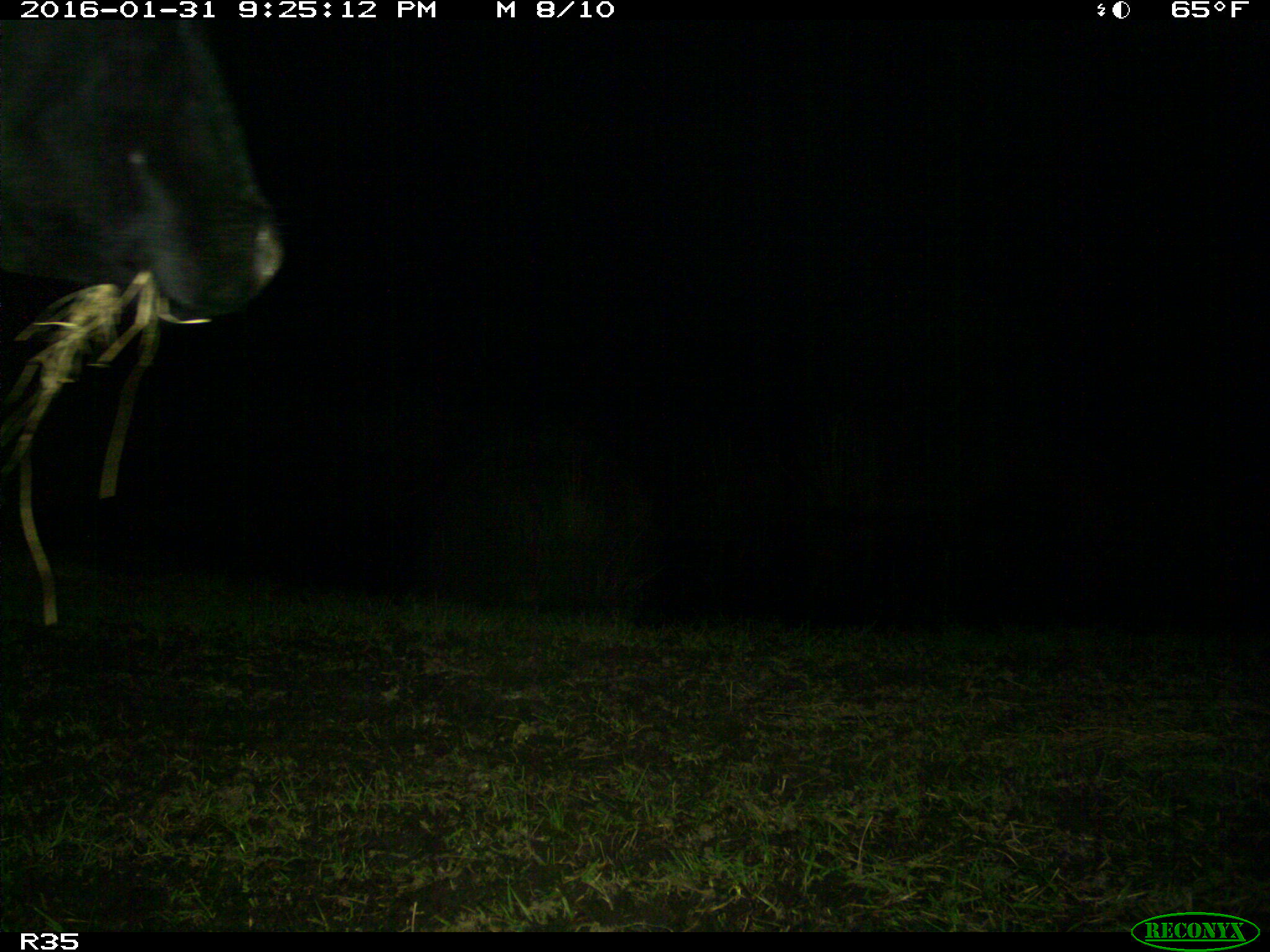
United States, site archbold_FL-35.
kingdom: Animalia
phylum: Chordata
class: Mammalia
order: Artiodactyla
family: Bovidae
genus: Bos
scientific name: Bos taurus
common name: domestic cow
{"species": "Bos taurus (domestic cow)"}